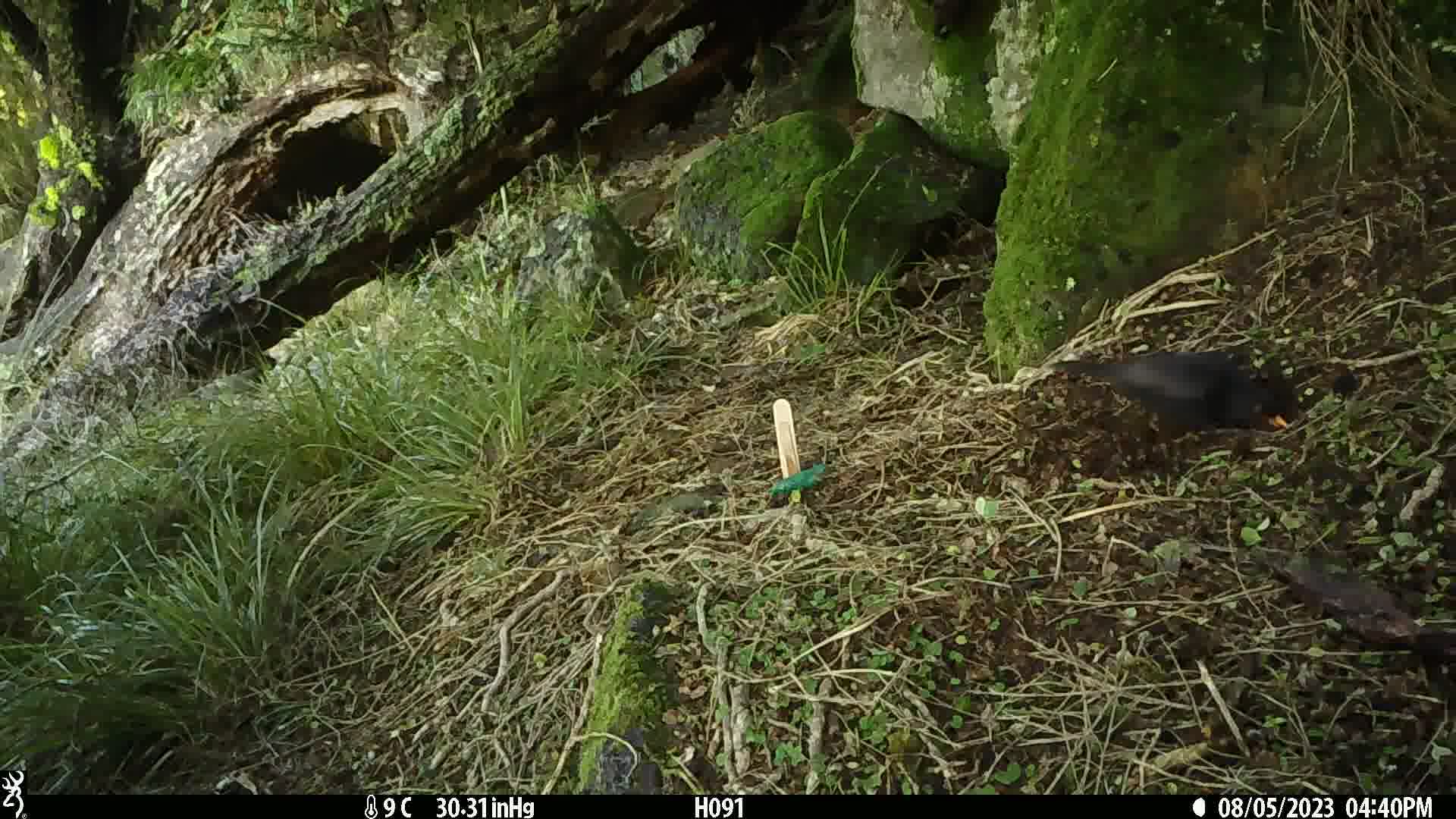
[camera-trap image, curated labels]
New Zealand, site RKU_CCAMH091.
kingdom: Animalia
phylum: Chordata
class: Aves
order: Passeriformes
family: Turdidae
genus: Turdus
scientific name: Turdus merula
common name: eurasian blackbird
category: blackbird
Blackbird (eurasian blackbird) (Turdus merula).